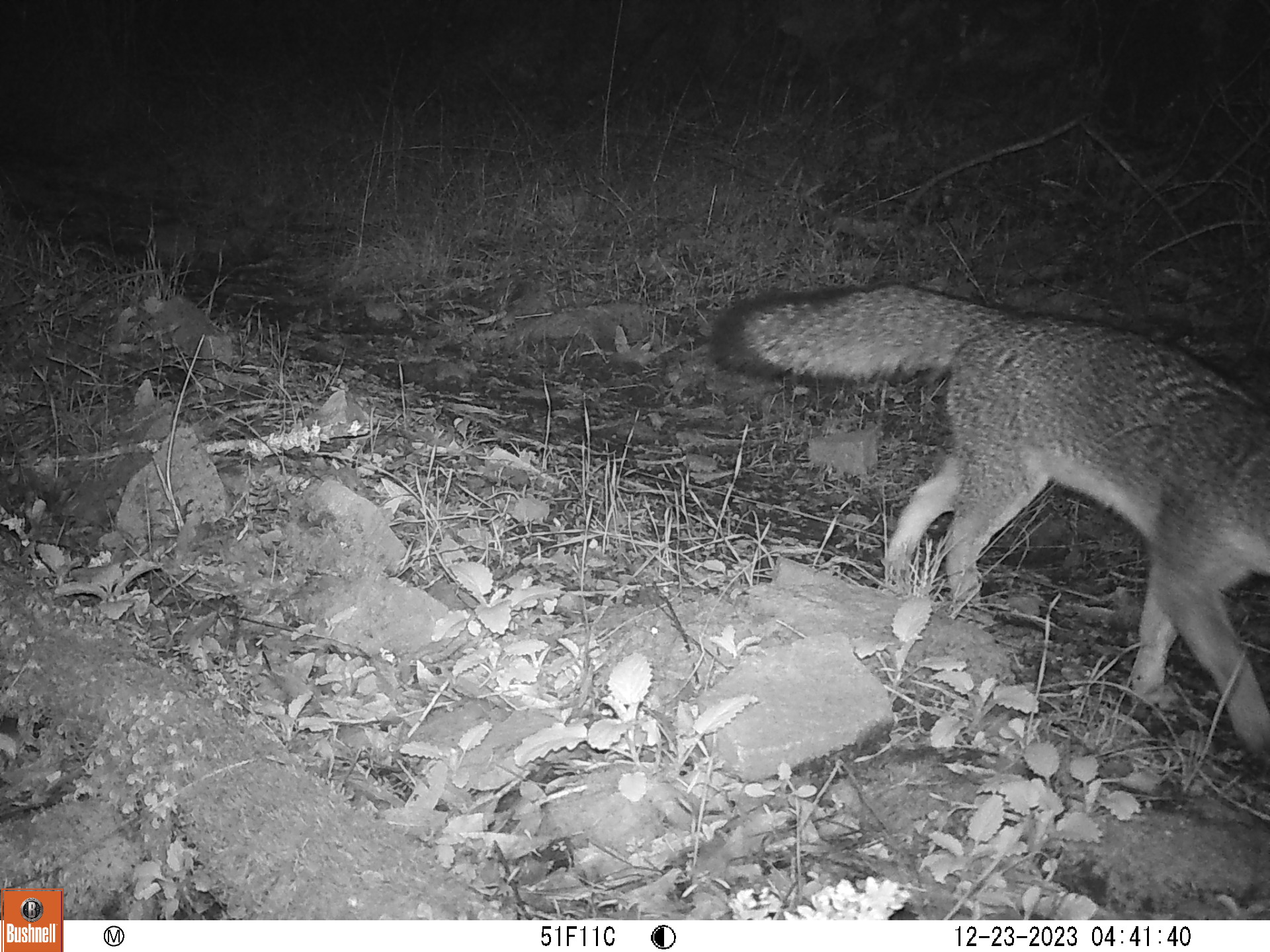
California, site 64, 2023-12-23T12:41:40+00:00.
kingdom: Animalia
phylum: Chordata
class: Mammalia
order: Carnivora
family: Canidae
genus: Urocyon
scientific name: Urocyon cinereoargenteus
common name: gray fox